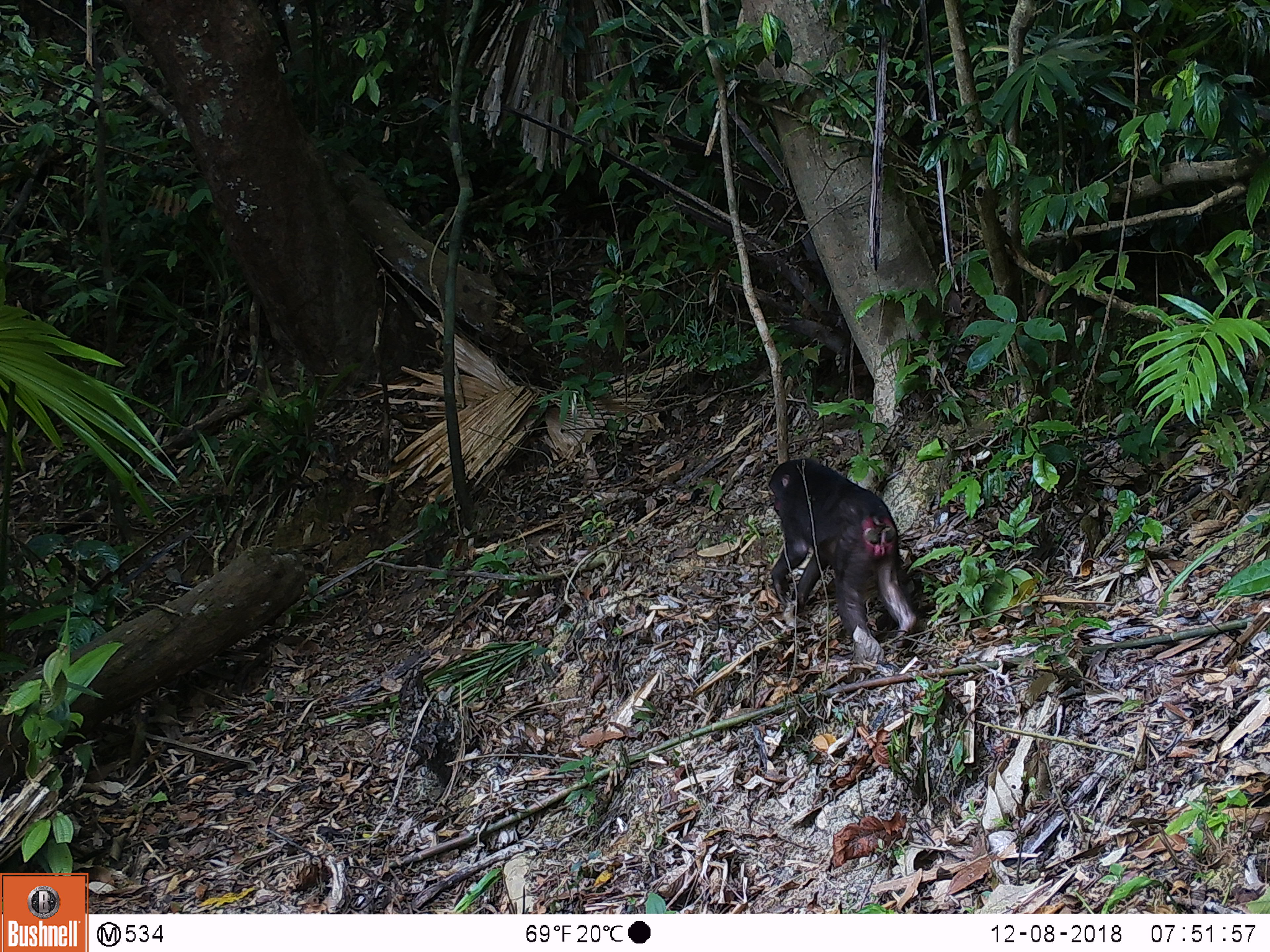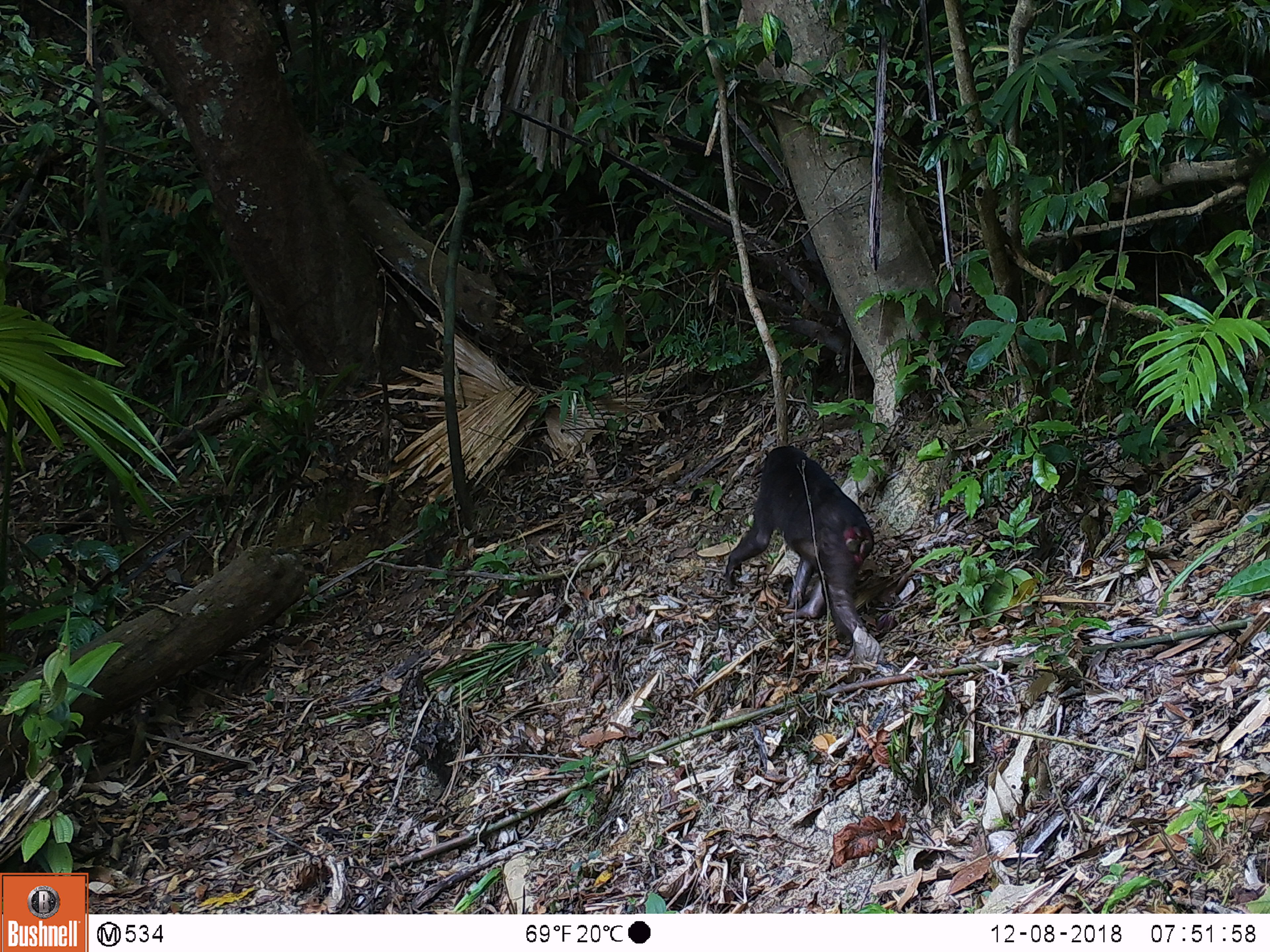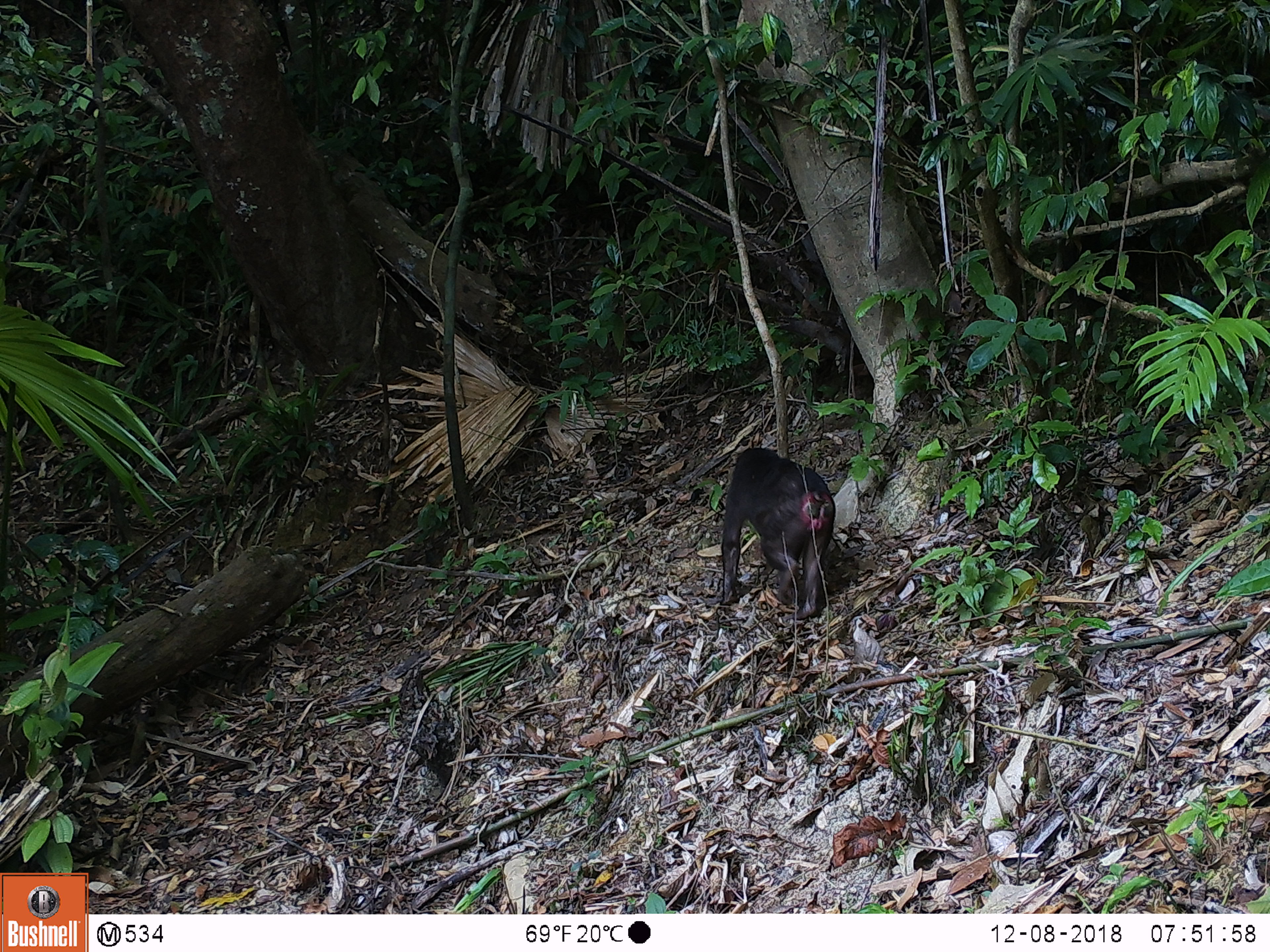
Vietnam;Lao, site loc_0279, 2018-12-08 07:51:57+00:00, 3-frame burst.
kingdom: Animalia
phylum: Chordata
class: Mammalia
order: Primates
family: Cercopithecidae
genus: Macaca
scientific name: Macaca arctoides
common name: stump-tailed macaque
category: stump tailed macaque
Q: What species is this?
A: Stump tailed macaque (stump-tailed macaque) (Macaca arctoides).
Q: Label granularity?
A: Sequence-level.